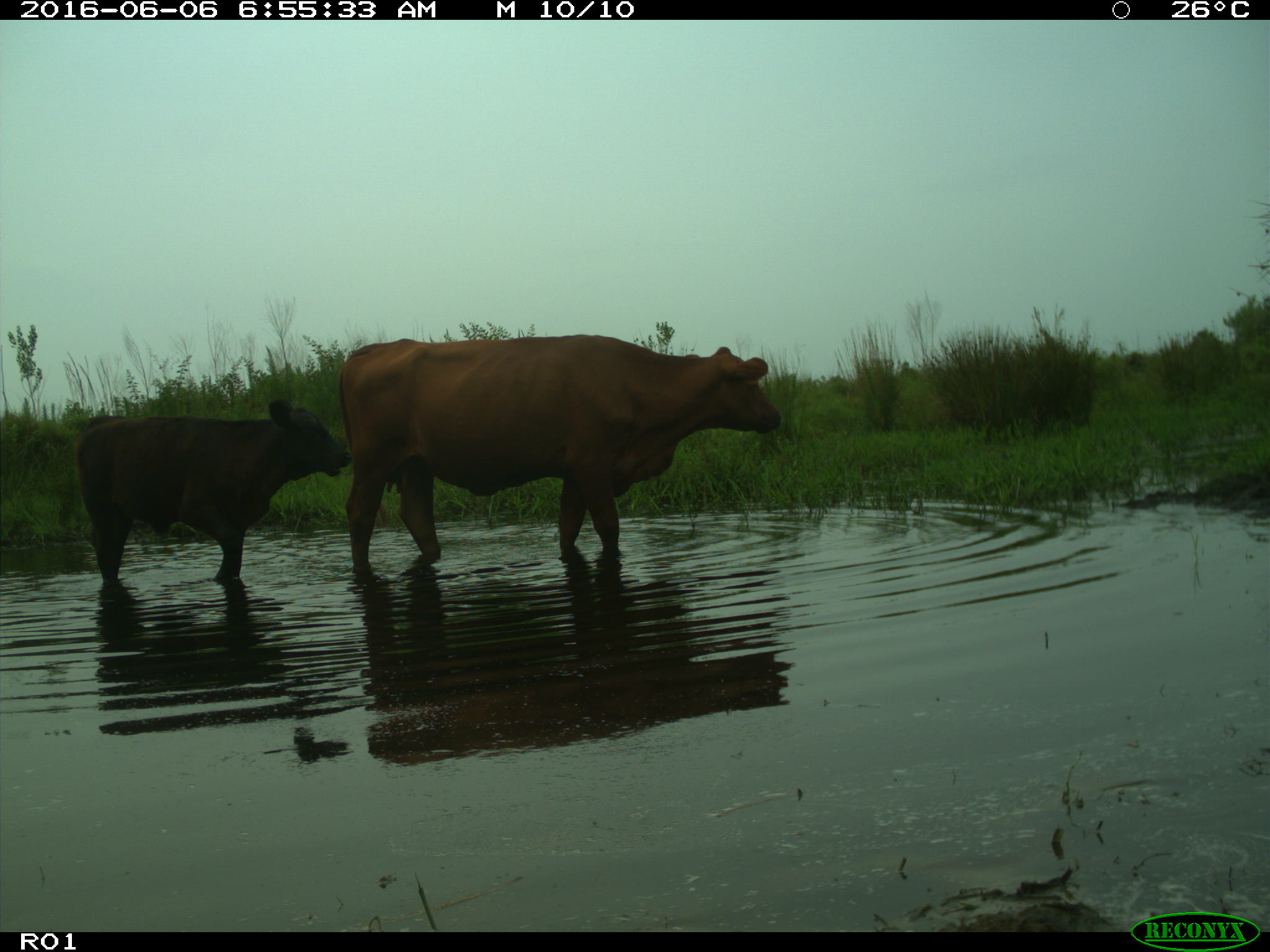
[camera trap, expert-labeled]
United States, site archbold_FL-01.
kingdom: Animalia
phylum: Chordata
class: Mammalia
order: Artiodactyla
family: Bovidae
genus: Bos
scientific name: Bos taurus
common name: domestic cow